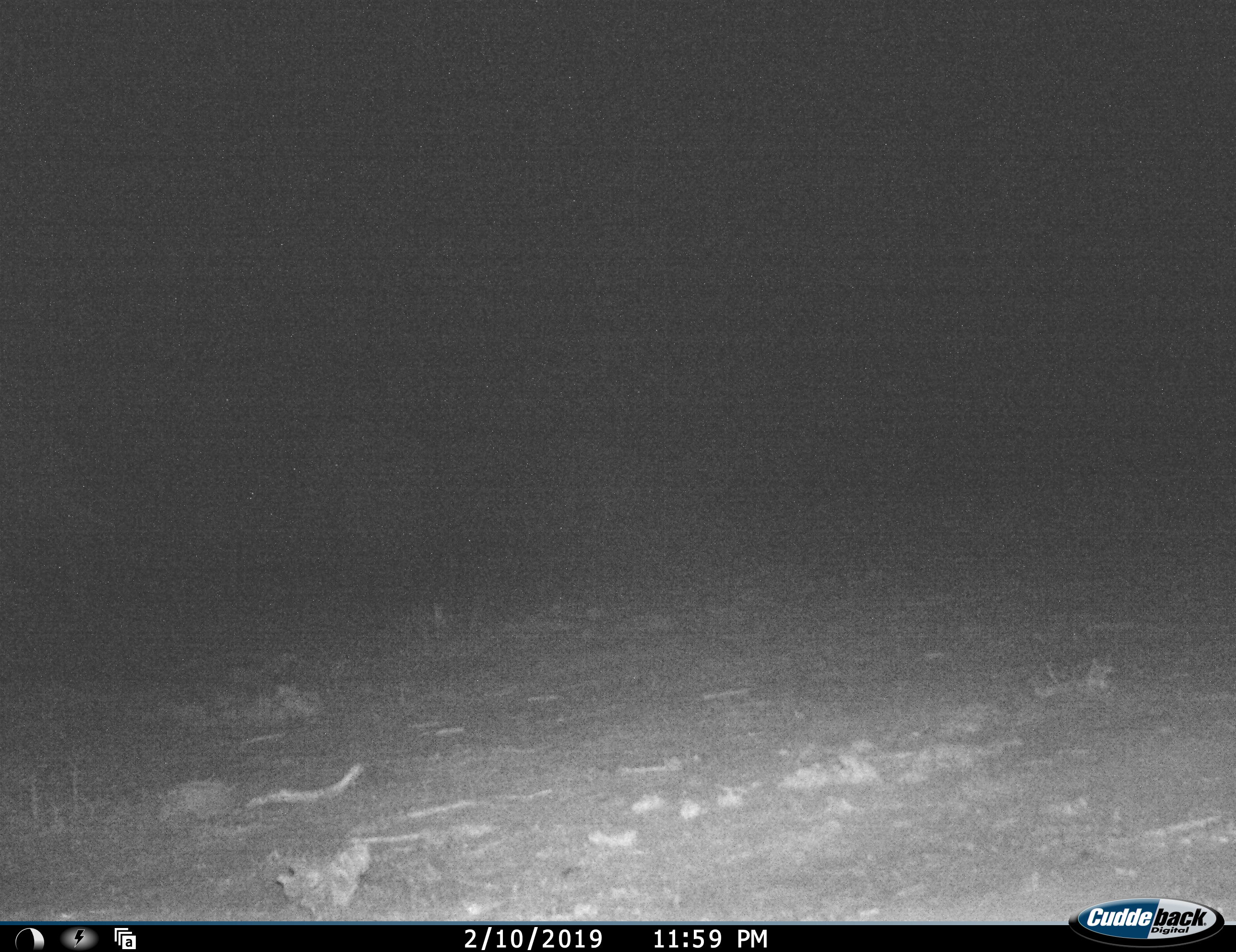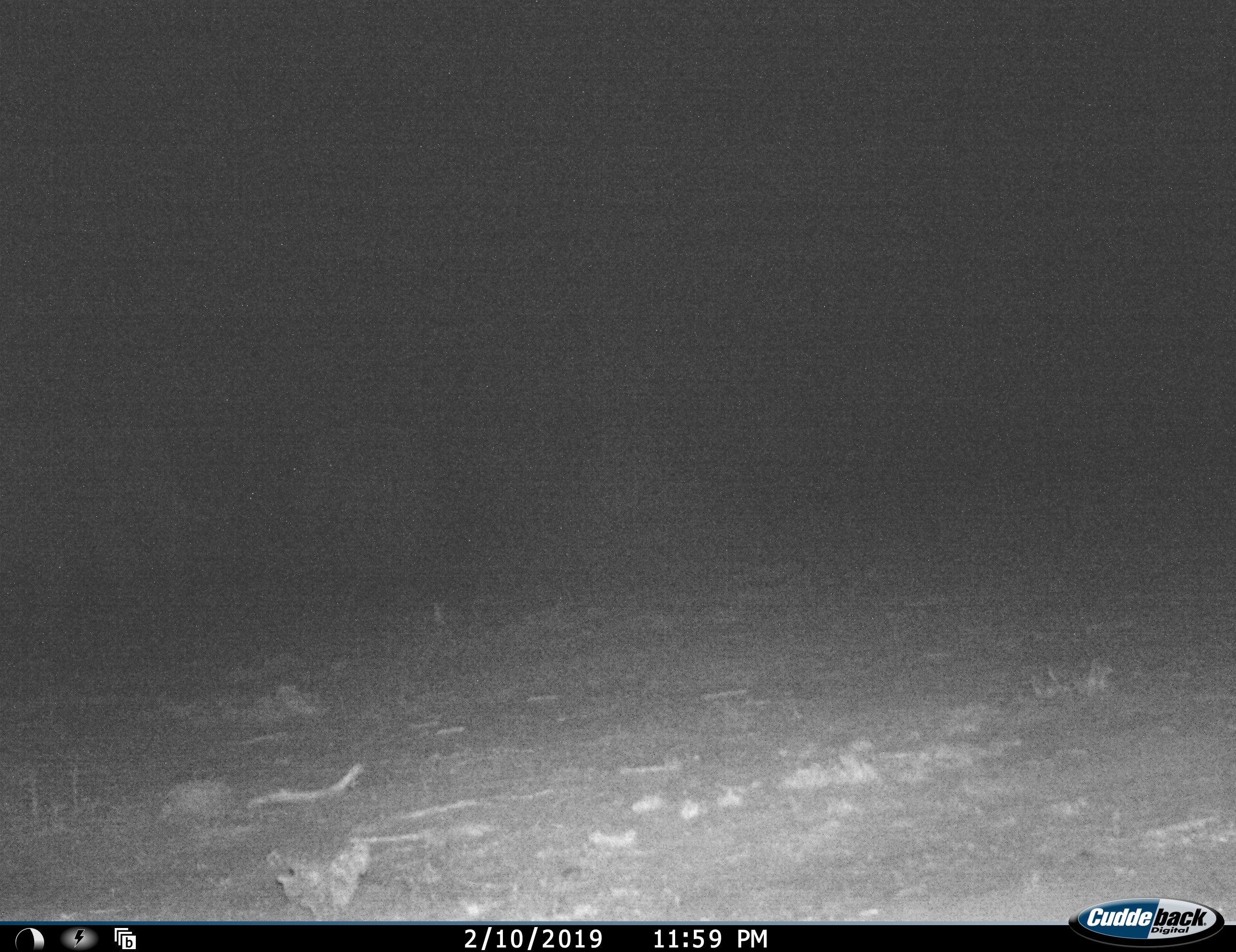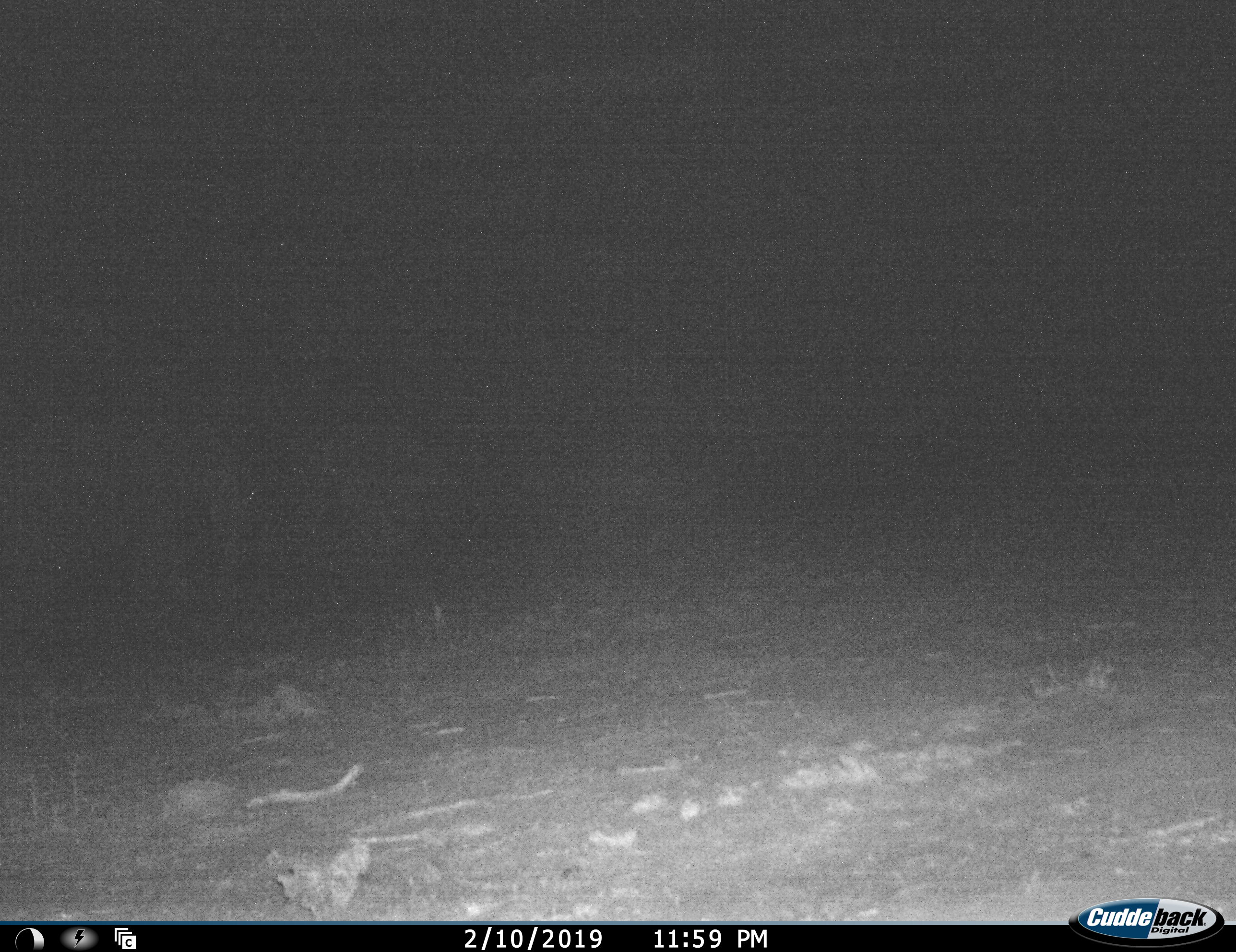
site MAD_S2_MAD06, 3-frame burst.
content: unidentified animal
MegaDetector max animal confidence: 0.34